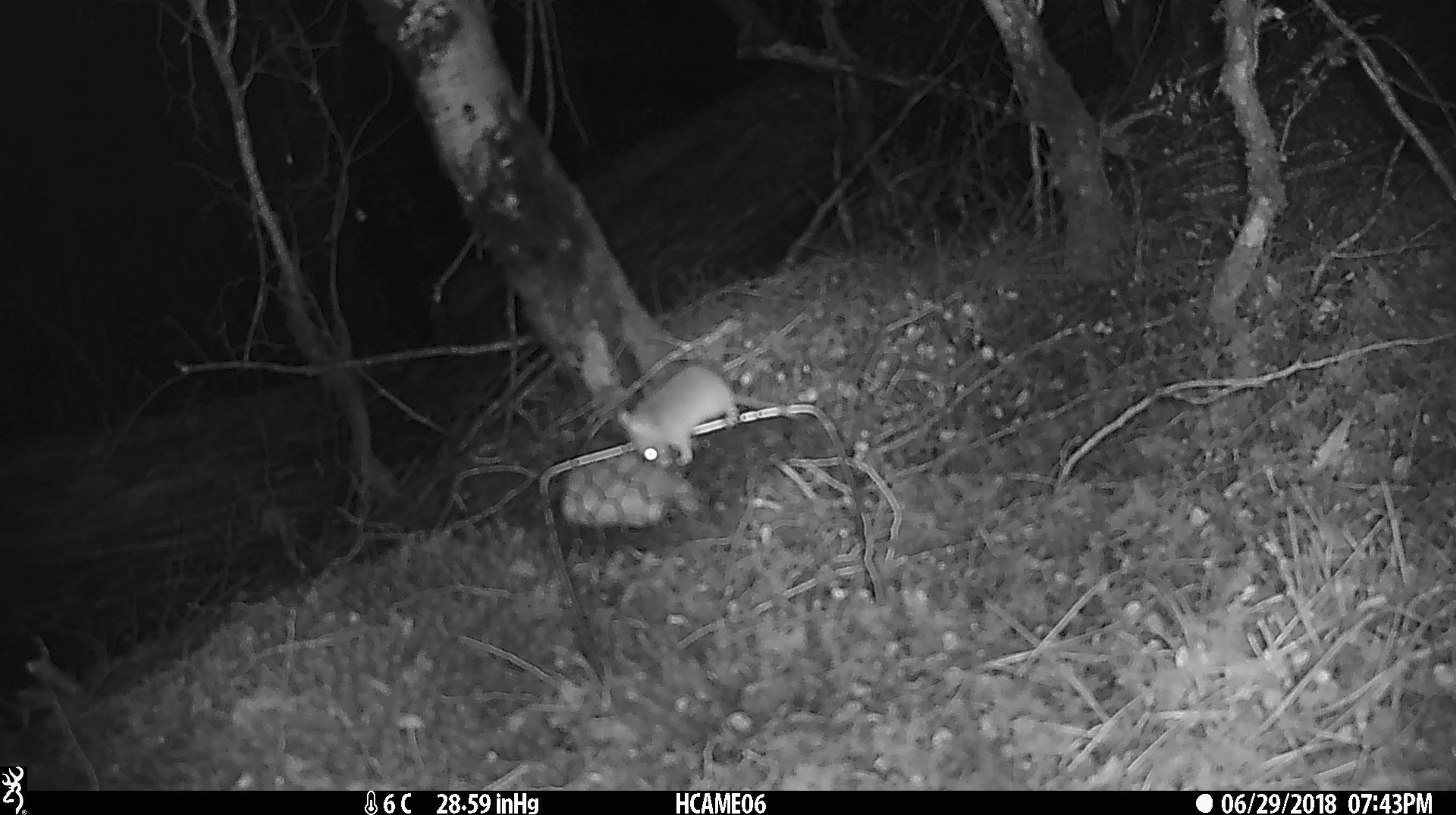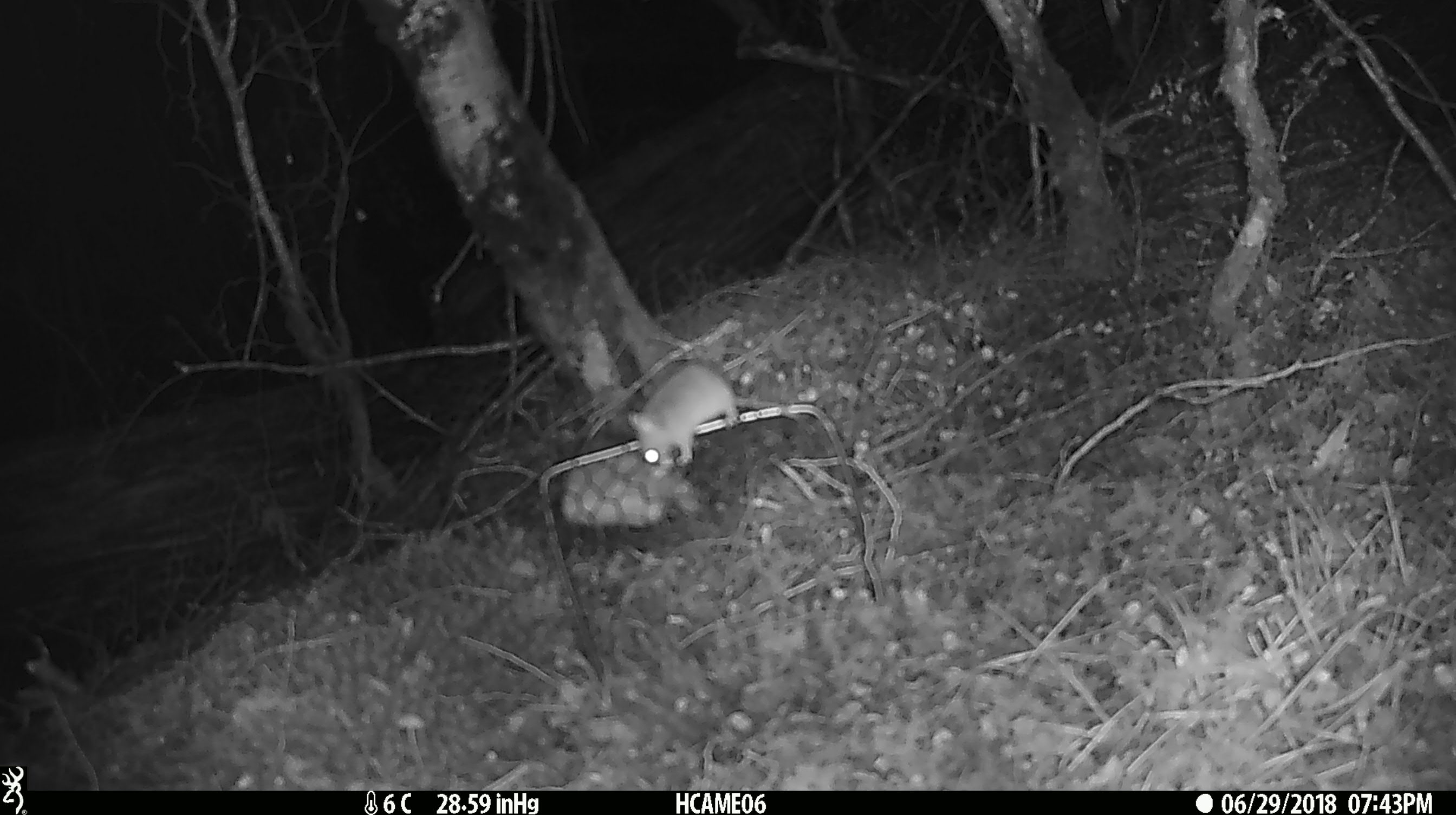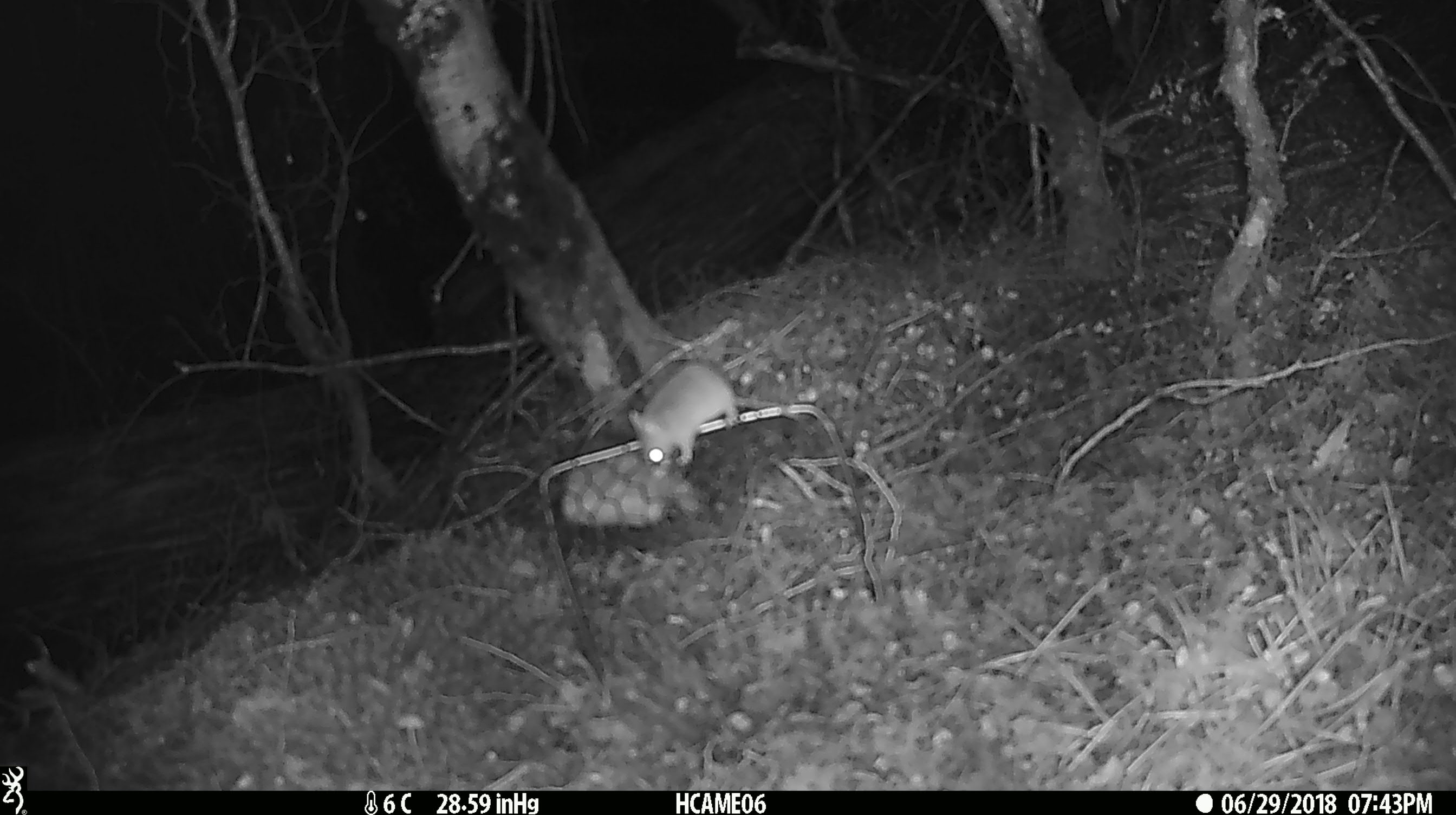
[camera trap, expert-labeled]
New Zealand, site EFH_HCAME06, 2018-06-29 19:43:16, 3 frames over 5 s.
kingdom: Animalia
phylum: Chordata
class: Mammalia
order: Rodentia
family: Muridae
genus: Mus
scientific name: Mus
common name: mouse